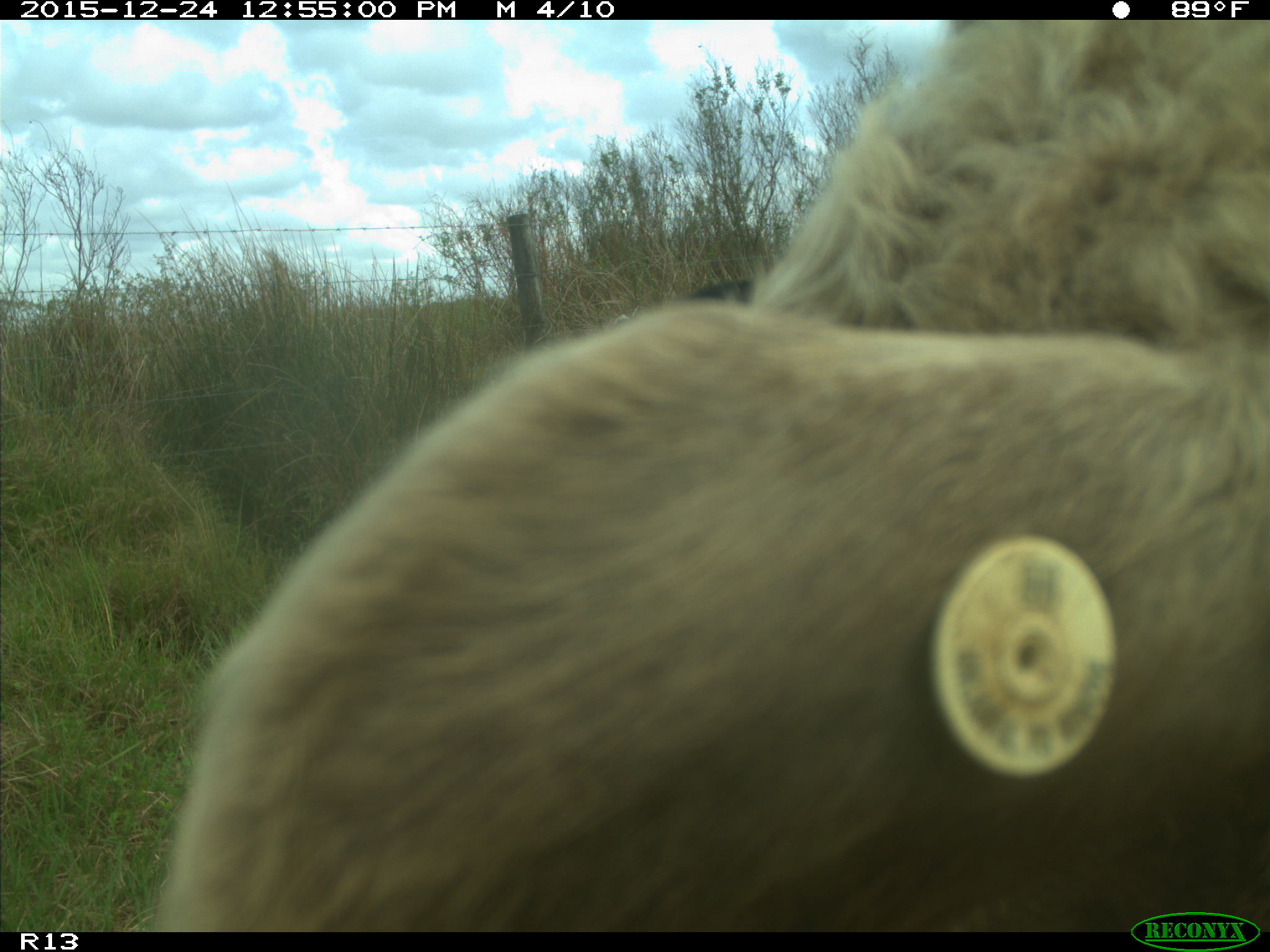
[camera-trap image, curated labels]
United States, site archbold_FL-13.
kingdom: Animalia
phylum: Chordata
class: Mammalia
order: Artiodactyla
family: Bovidae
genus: Bos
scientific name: Bos taurus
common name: domestic cow